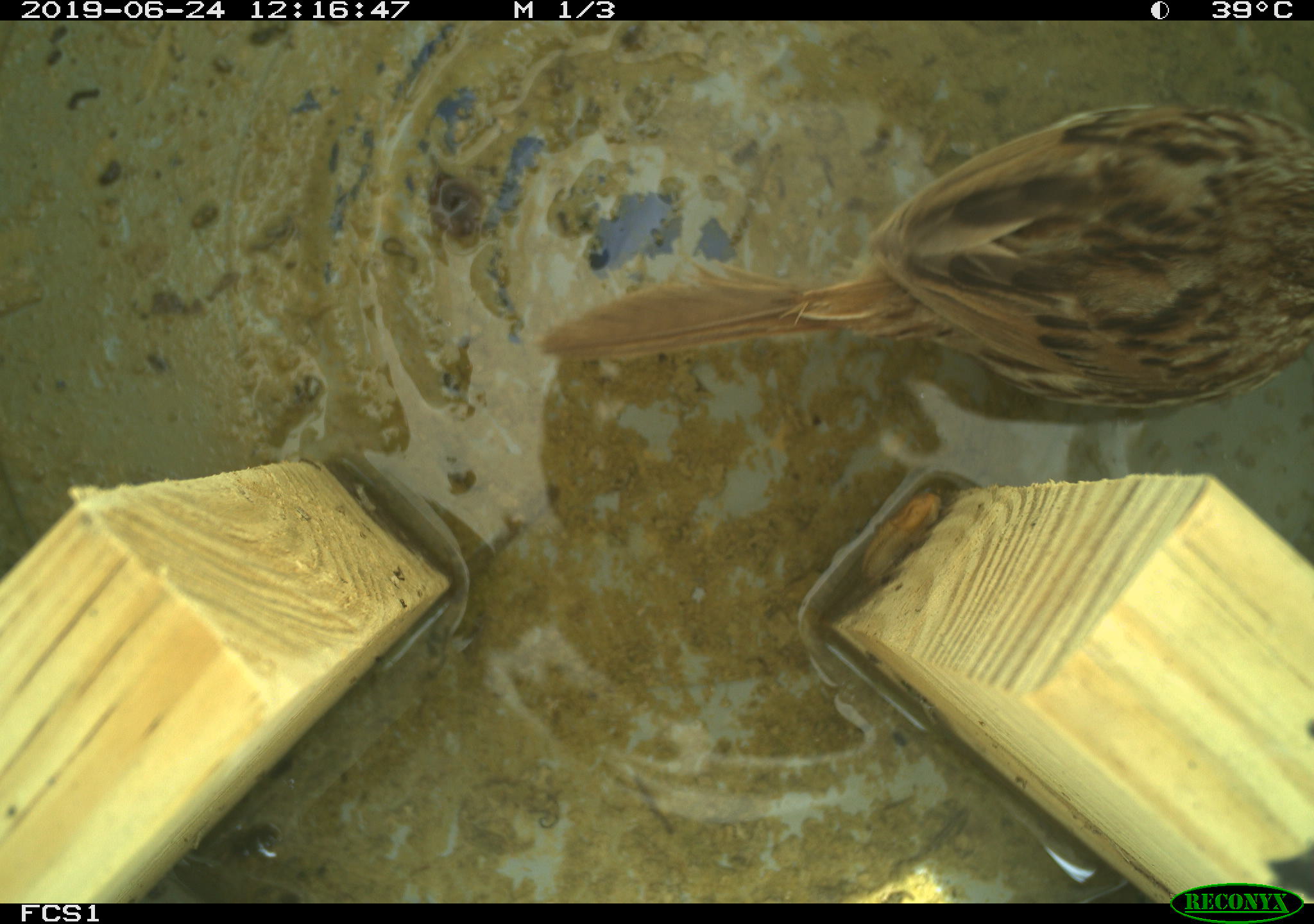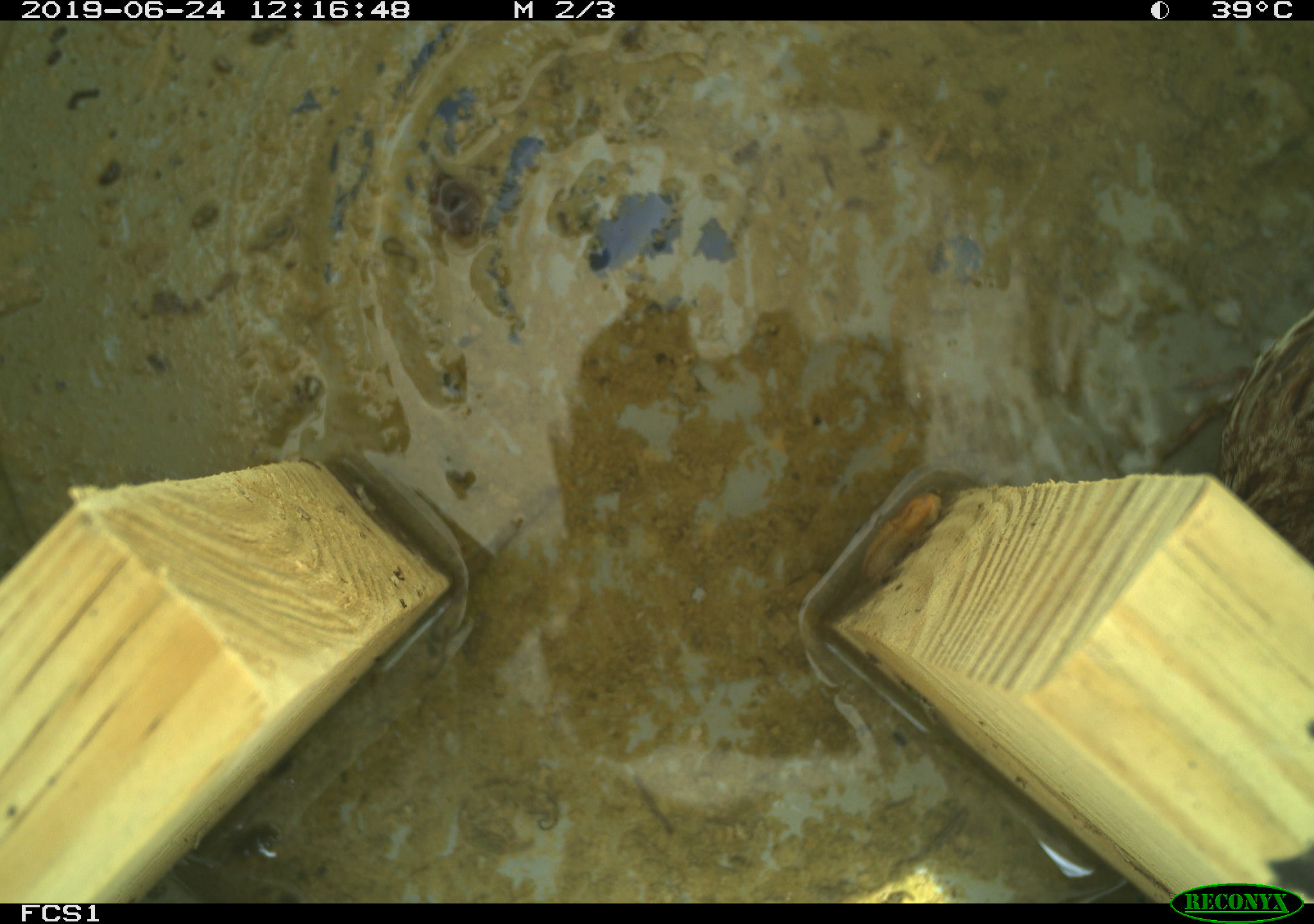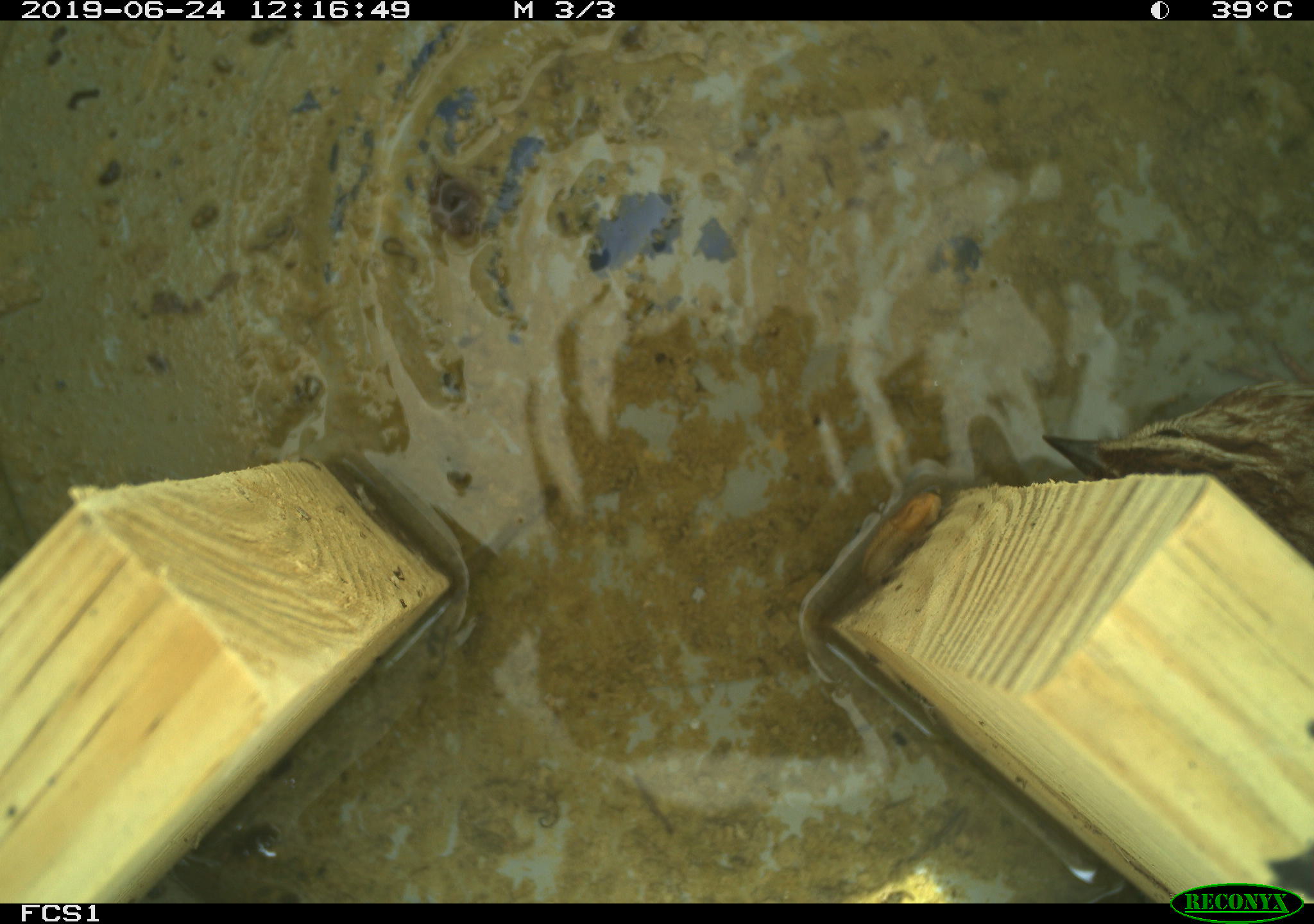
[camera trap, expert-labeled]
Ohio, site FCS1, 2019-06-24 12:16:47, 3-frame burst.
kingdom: Animalia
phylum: Chordata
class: Aves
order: Passeriformes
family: Passerellidae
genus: Melospiza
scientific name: Melospiza melodia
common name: song sparrow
Song sparrow (Melospiza melodia).